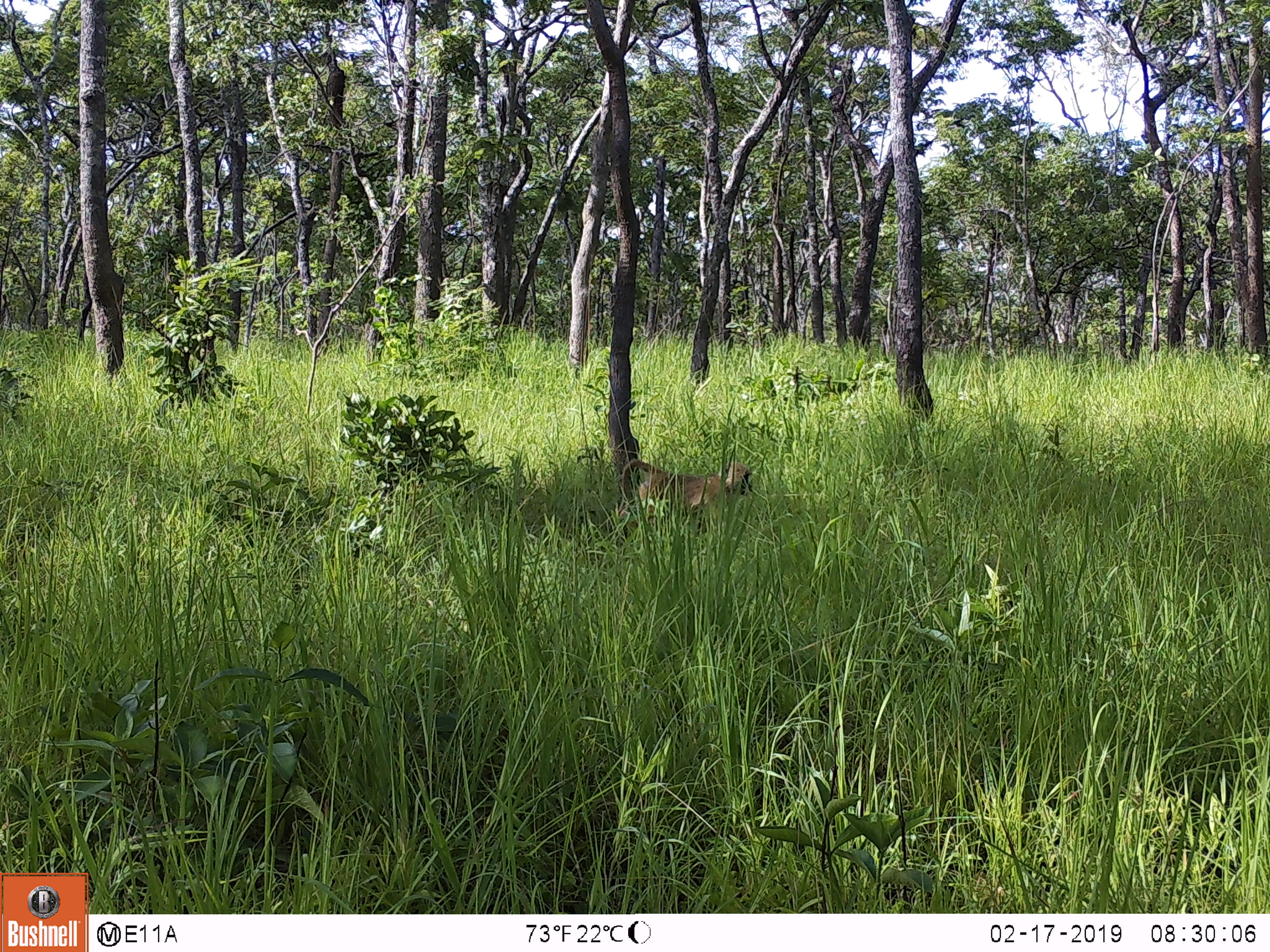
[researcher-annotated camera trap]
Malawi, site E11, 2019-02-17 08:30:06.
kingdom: Animalia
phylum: Chordata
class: Mammalia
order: Primates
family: Cercopithecidae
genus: Papio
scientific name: Papio cynocephalus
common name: yellow baboon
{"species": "yellow baboon (Papio cynocephalus)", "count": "1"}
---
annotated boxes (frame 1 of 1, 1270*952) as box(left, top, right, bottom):
yellow baboon: box(619, 457, 758, 529)